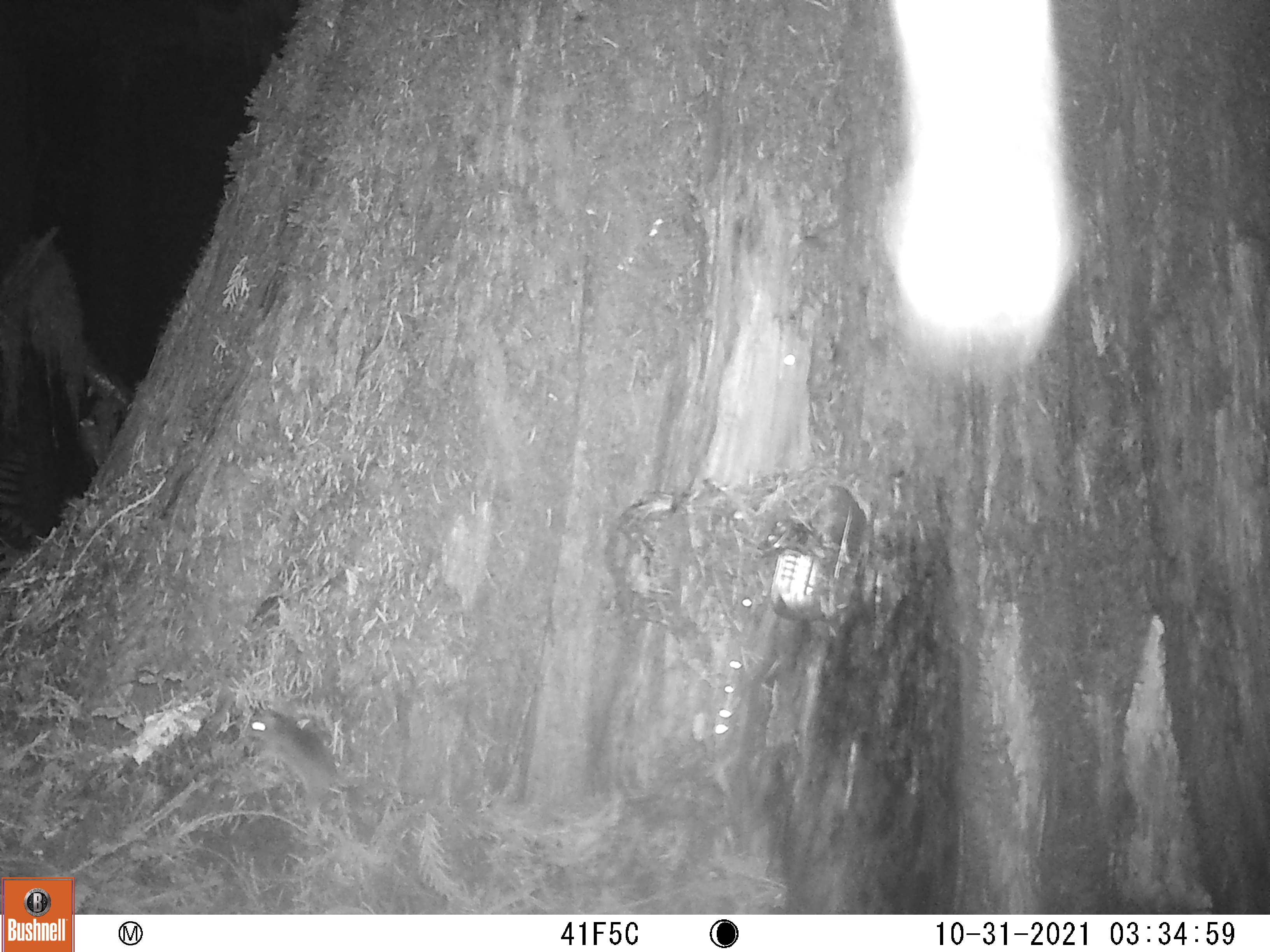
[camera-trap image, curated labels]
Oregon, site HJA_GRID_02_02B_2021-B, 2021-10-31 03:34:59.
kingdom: Animalia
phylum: Chordata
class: Mammalia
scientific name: Mammalia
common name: small mammal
Small mammal (Mammalia).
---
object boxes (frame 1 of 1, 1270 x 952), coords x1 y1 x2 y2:
small mammal: 240 689 395 862